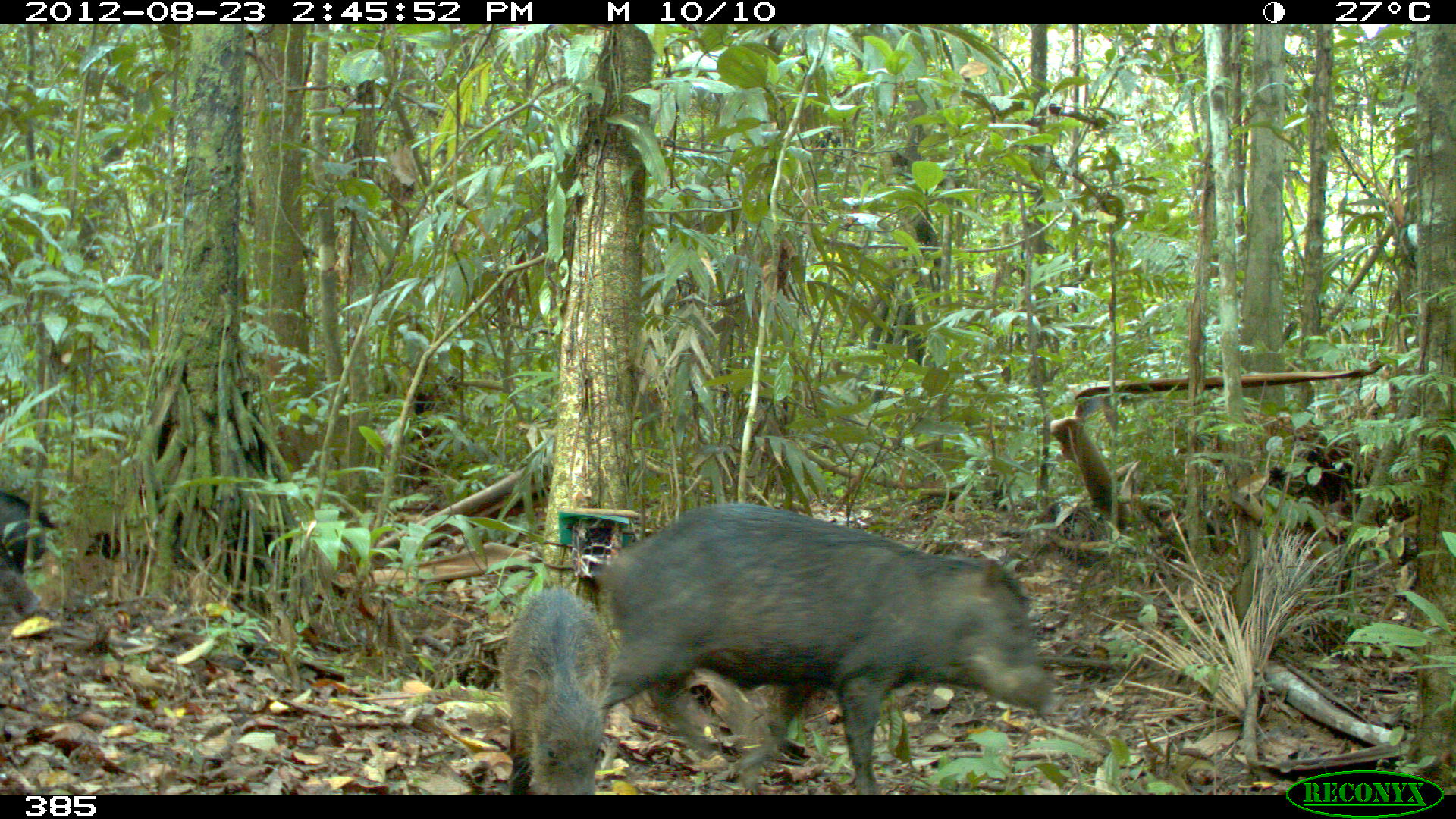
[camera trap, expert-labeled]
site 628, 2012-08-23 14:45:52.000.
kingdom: Animalia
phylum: Chordata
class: Mammalia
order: Artiodactyla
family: Tayassuidae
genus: Tayassu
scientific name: Tayassu pecari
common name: white-lipped peccary